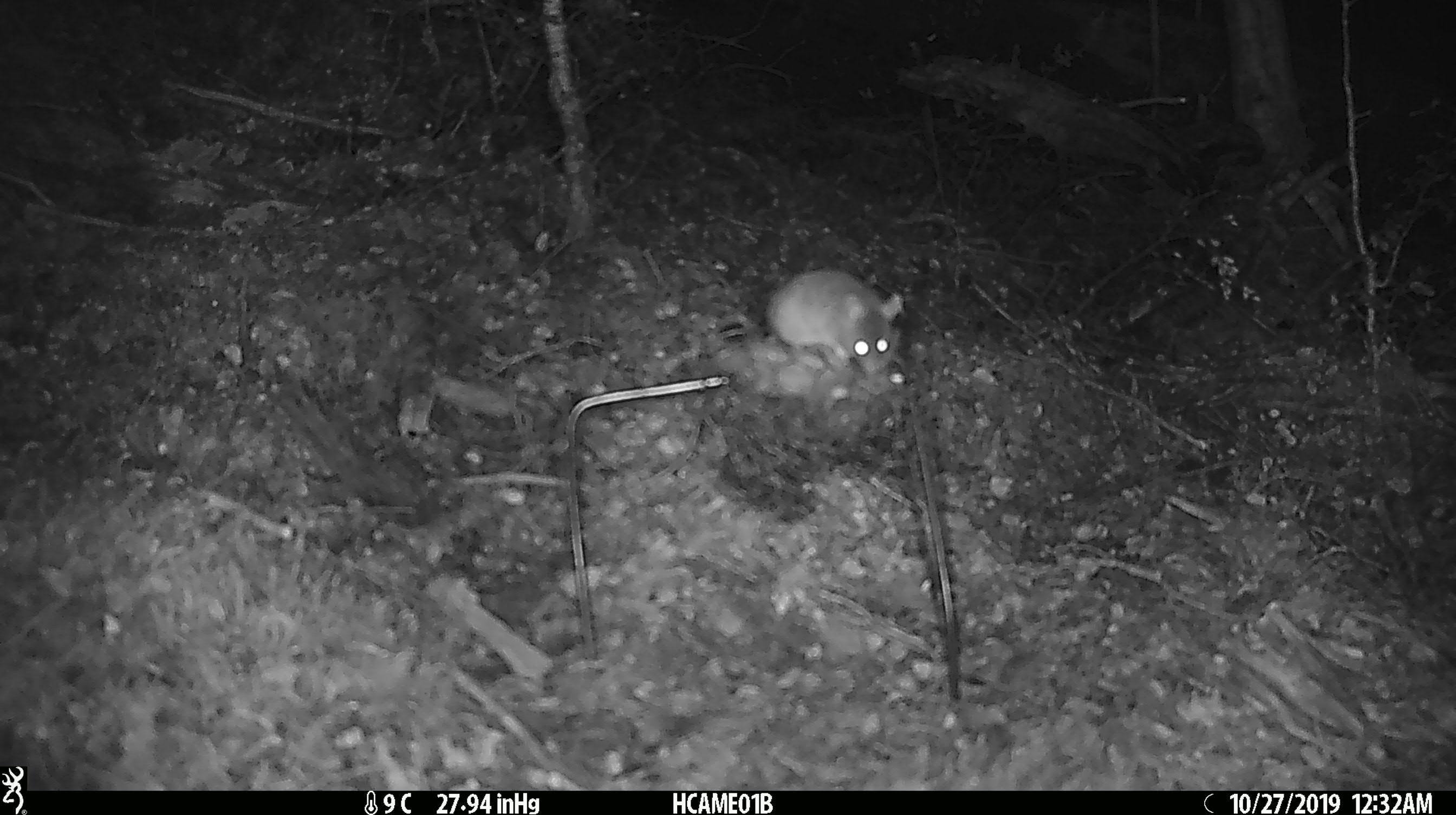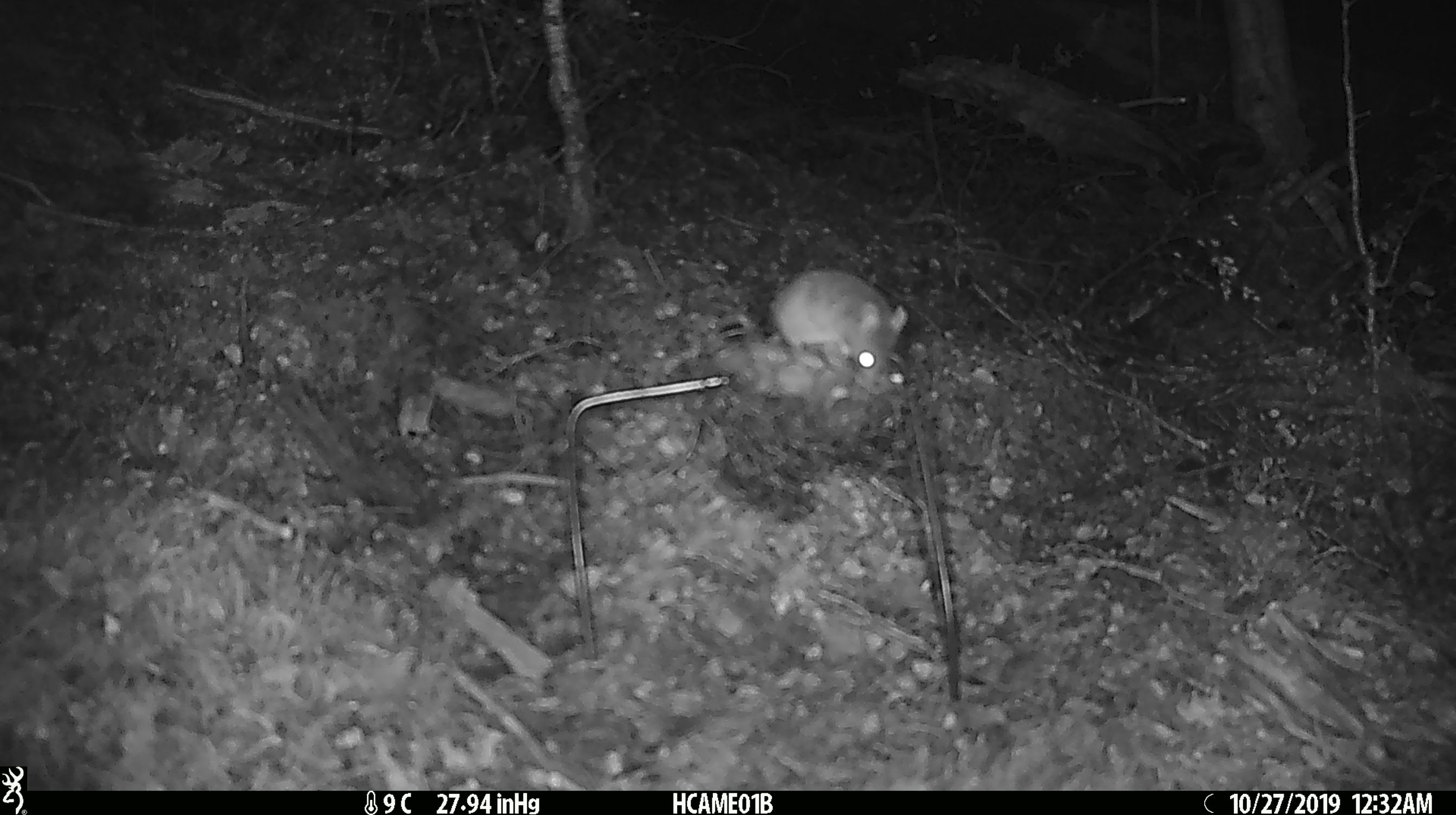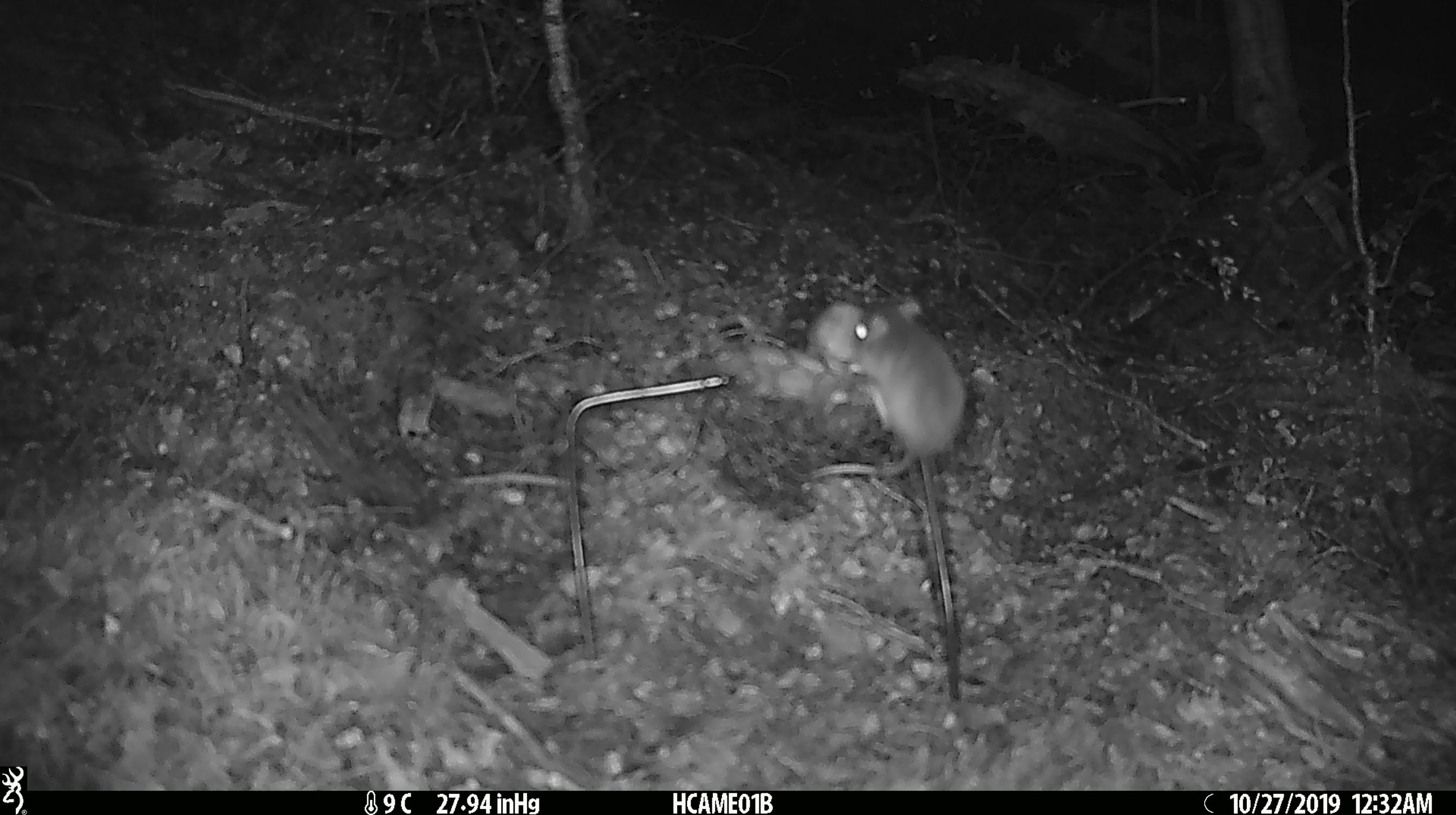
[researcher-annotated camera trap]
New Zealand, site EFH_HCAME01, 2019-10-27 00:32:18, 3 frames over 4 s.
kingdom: Animalia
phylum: Chordata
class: Mammalia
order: Rodentia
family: Muridae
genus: Mus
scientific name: Mus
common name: mouse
Mouse (Mus).